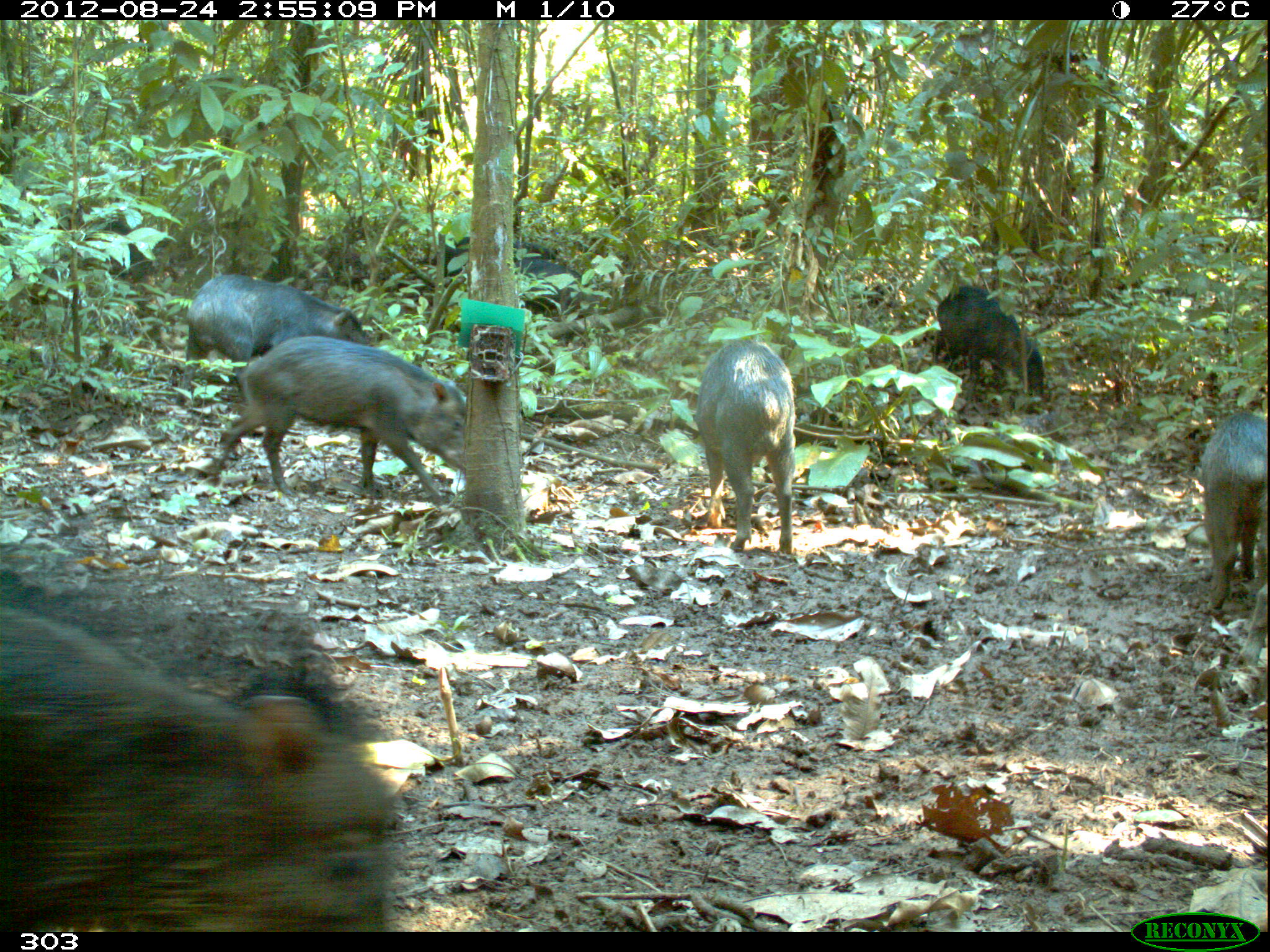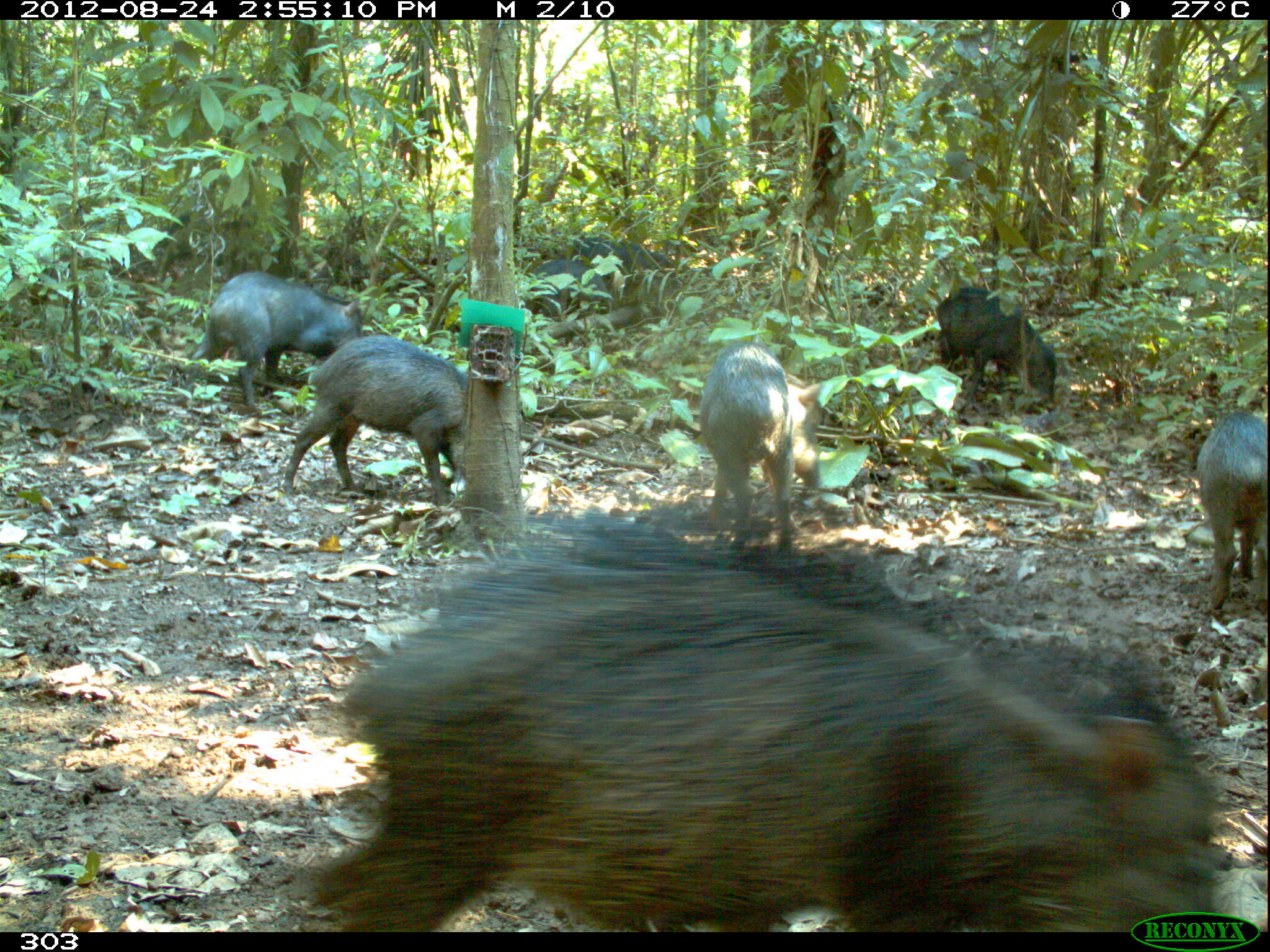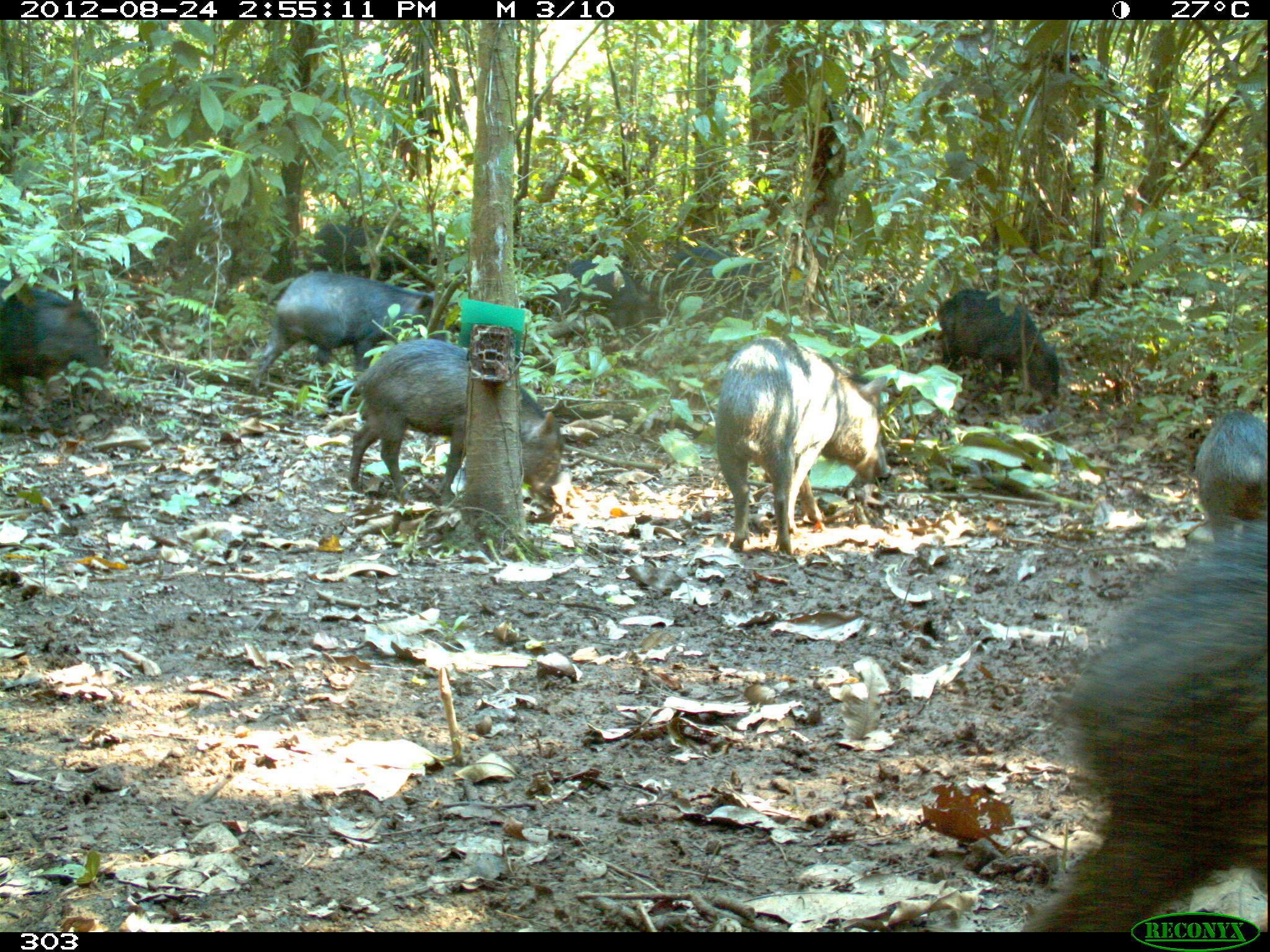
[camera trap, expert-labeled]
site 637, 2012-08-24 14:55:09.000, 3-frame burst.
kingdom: Animalia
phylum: Chordata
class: Mammalia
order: Artiodactyla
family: Tayassuidae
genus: Tayassu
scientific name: Tayassu pecari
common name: white-lipped peccary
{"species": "Tayassu pecari (white-lipped peccary)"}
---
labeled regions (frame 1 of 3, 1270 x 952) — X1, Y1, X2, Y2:
tayassu pecari: 0, 547, 399, 932; 206, 334, 466, 508; 172, 273, 370, 408; 694, 340, 796, 555; 1197, 409, 1268, 665; 930, 285, 1052, 404; 512, 258, 581, 322; 442, 235, 555, 271; 101, 218, 155, 280